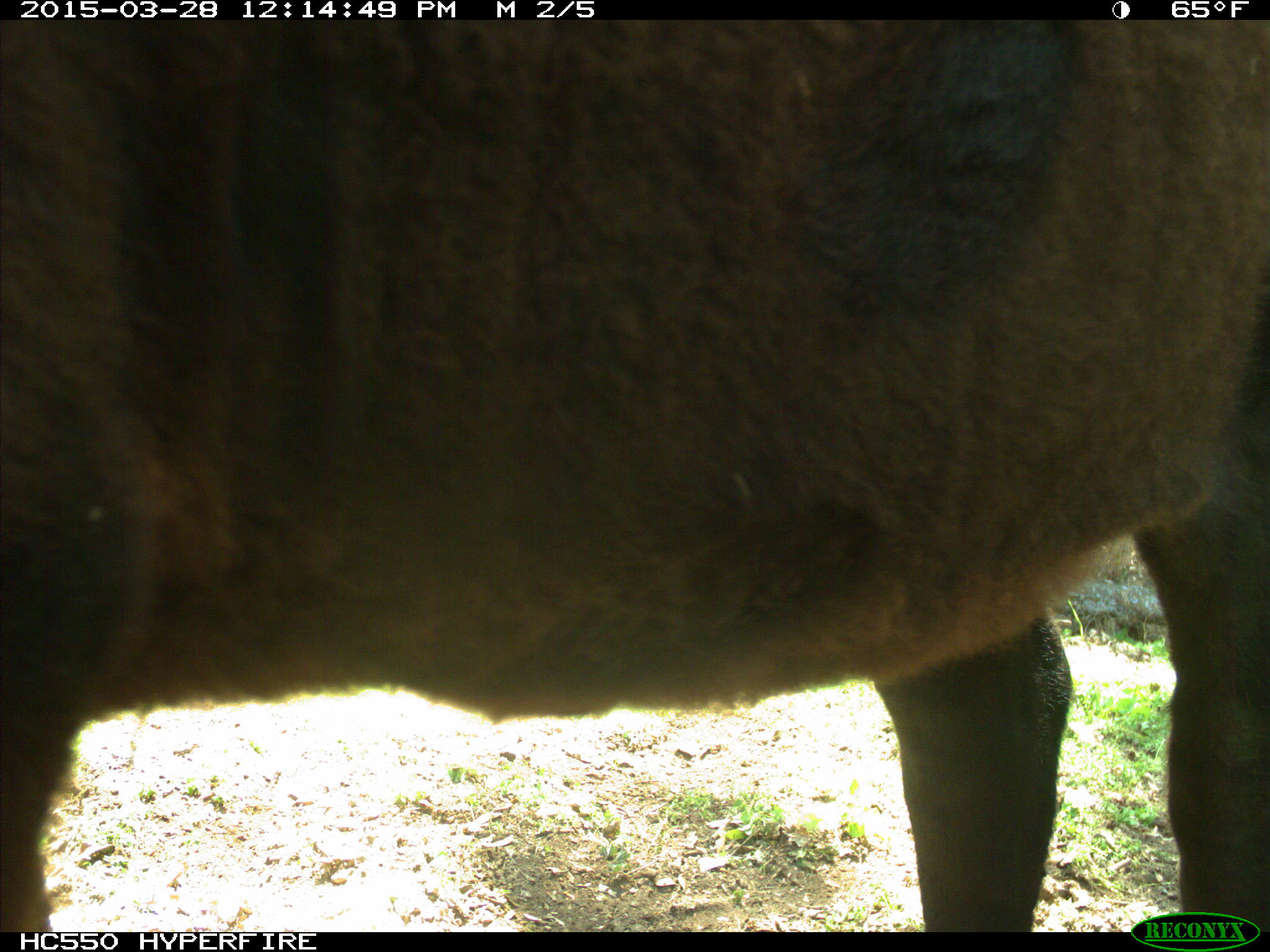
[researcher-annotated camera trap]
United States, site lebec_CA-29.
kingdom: Animalia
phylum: Chordata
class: Mammalia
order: Artiodactyla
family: Bovidae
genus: Bos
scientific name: Bos taurus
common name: domestic cow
Bos taurus (domestic cow).